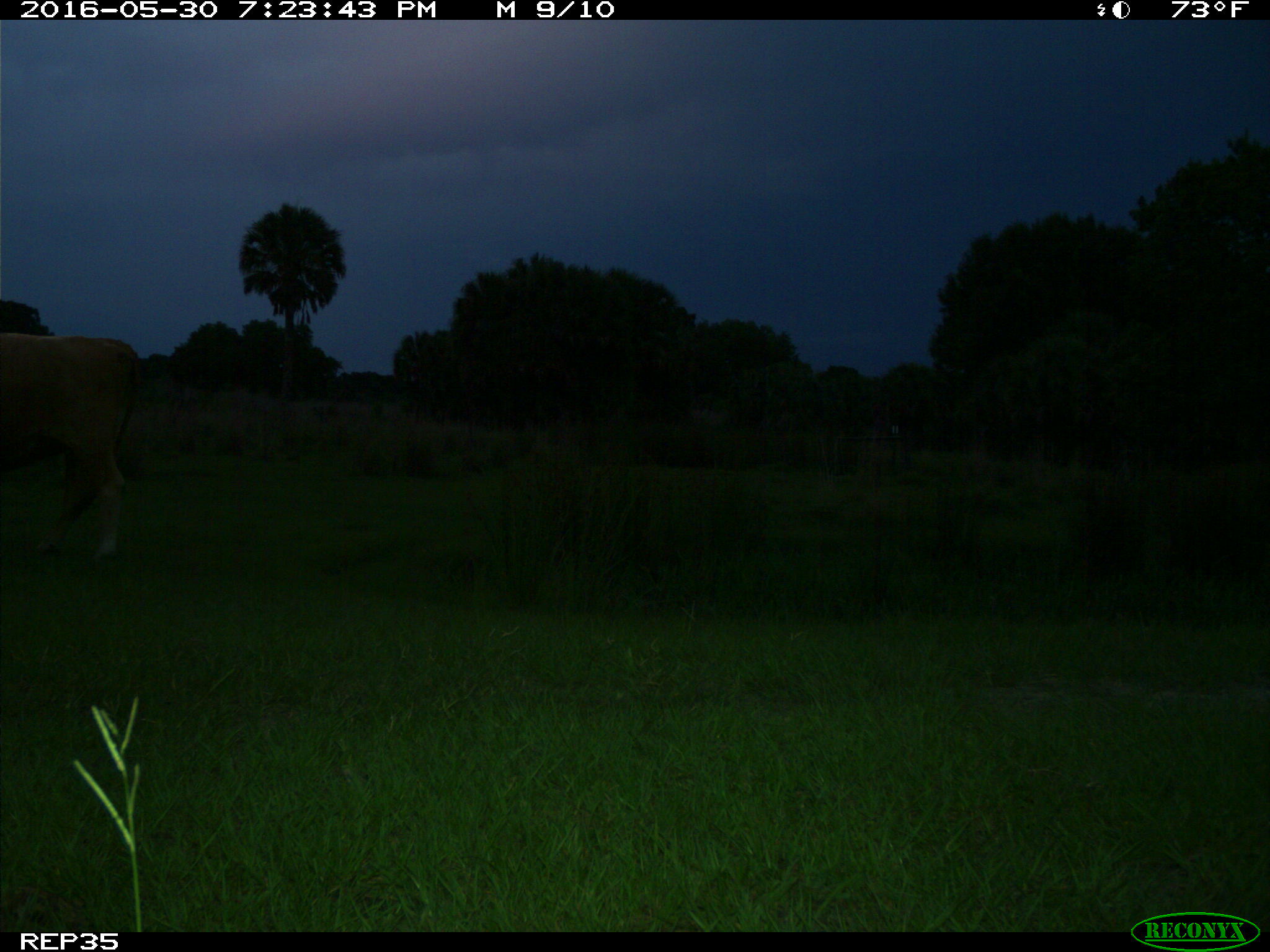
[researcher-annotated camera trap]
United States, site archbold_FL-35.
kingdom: Animalia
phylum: Chordata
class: Mammalia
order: Artiodactyla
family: Bovidae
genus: Bos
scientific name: Bos taurus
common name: domestic cow